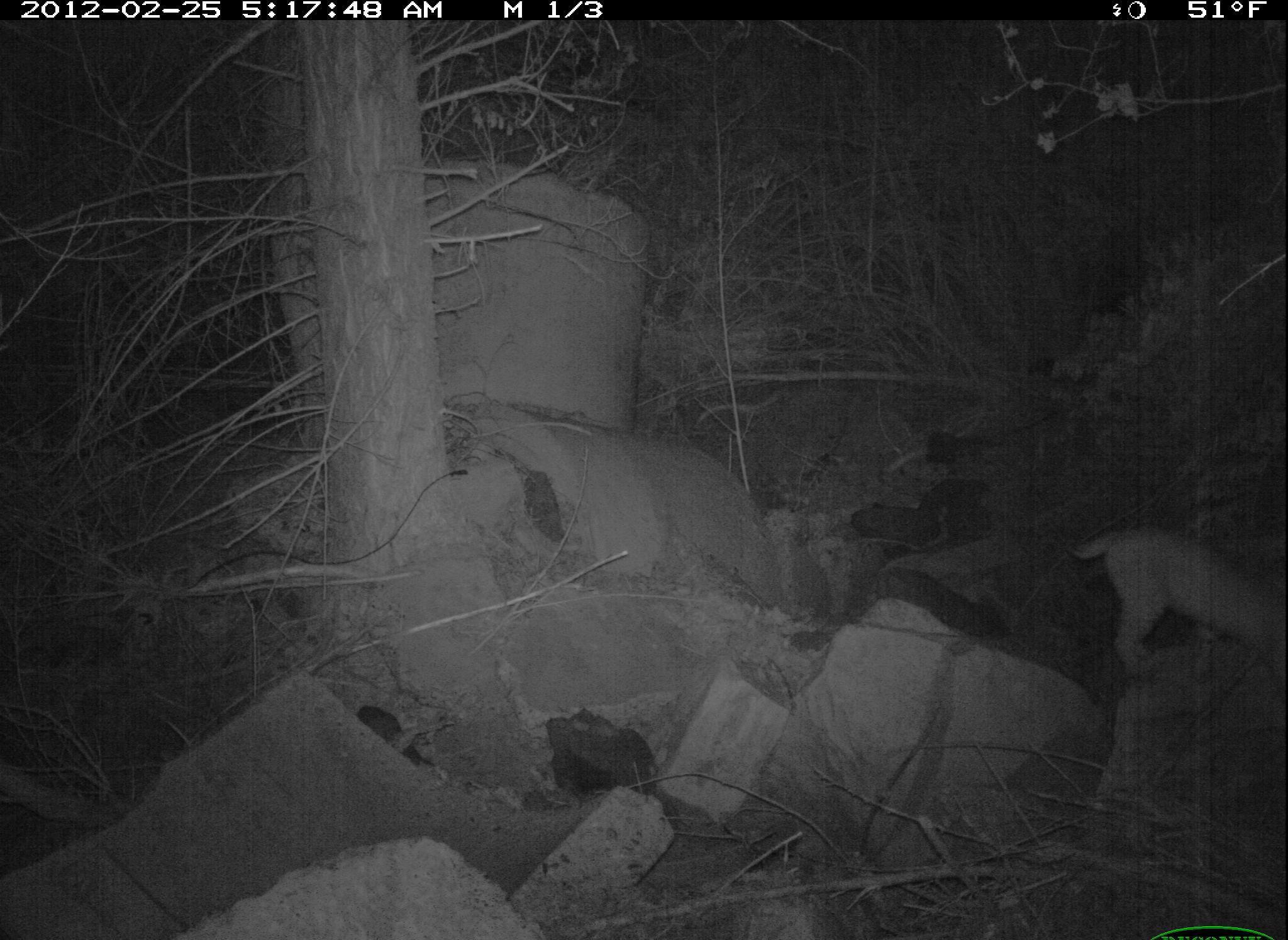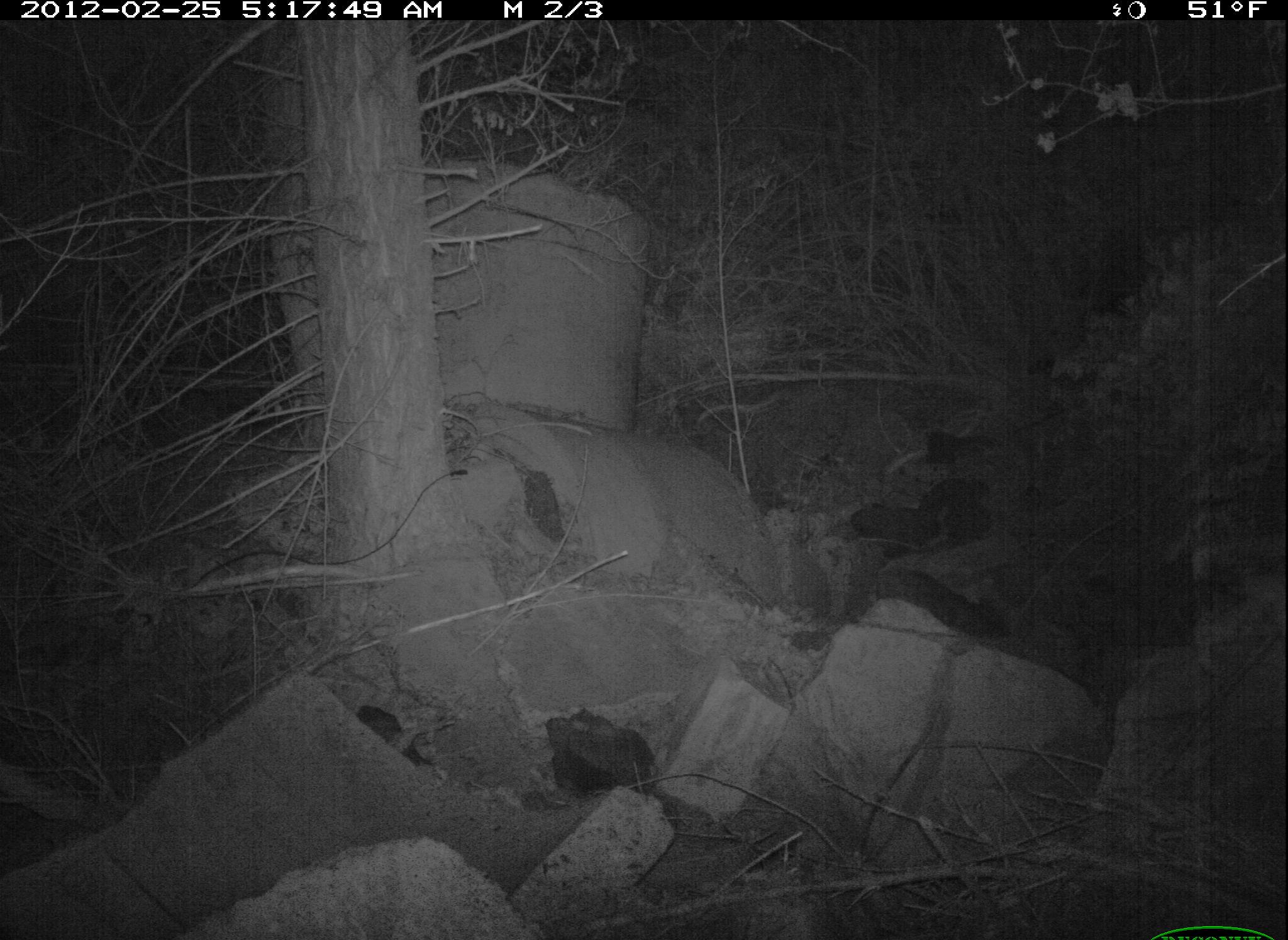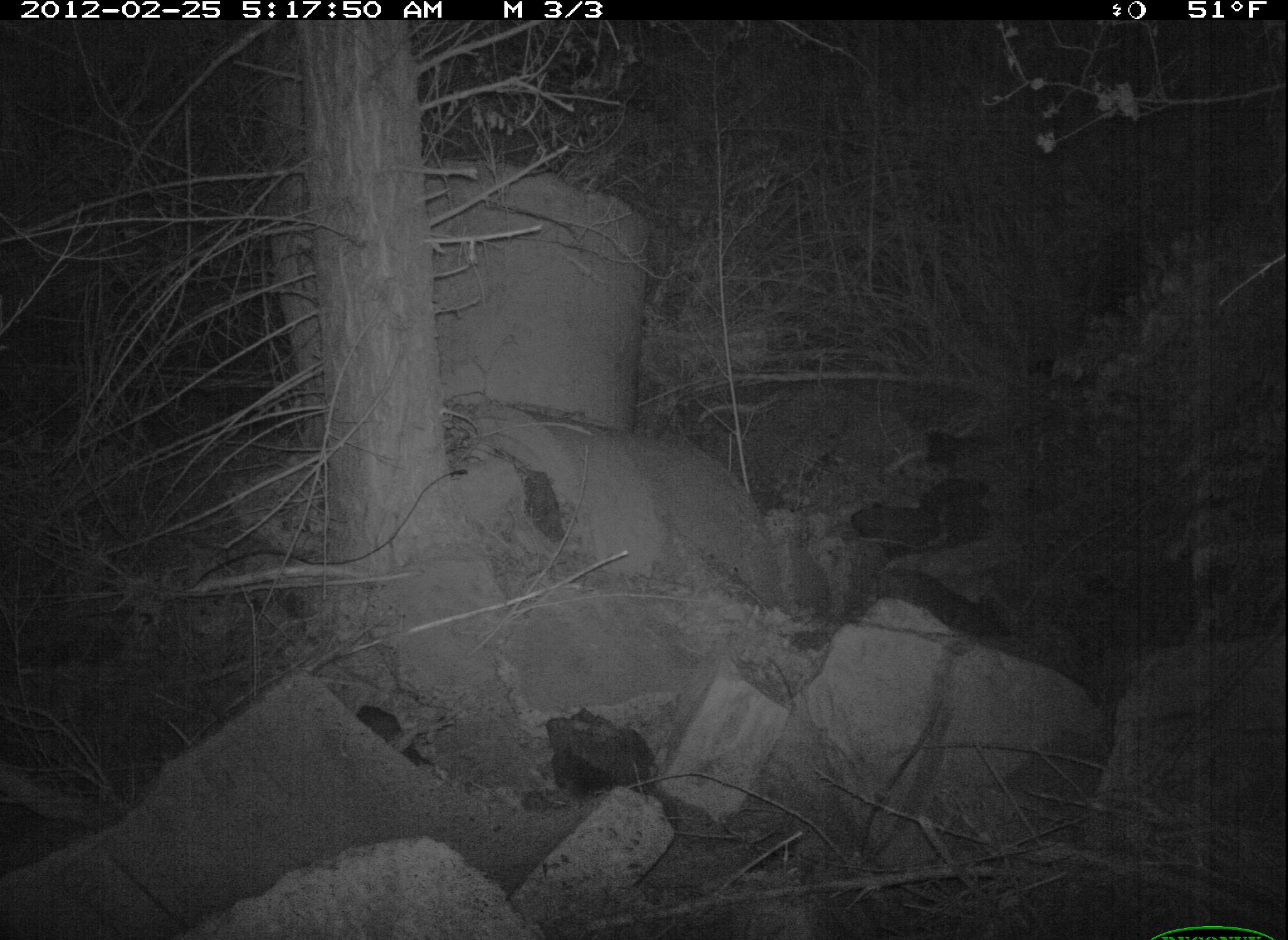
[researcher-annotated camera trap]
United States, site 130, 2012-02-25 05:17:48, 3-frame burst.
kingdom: Animalia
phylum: Chordata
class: Mammalia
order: Carnivora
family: Felidae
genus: Lynx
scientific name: Lynx rufus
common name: bobcat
Bobcat (Lynx rufus).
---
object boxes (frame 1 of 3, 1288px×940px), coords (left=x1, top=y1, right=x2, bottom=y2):
bobcat: (left=1063, top=515, right=1288, bottom=701)